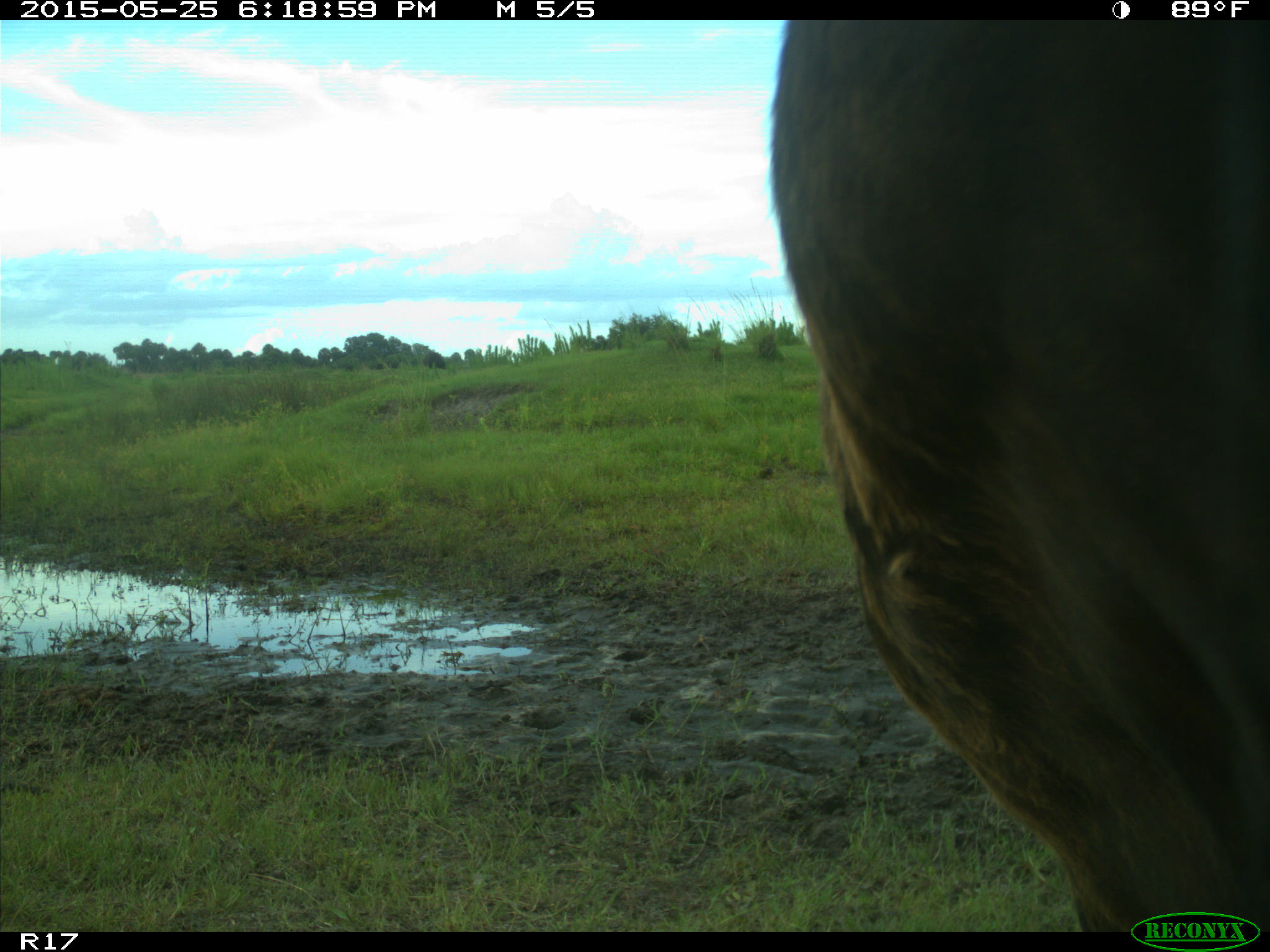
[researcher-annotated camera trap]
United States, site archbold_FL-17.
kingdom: Animalia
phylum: Chordata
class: Mammalia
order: Artiodactyla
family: Bovidae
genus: Bos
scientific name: Bos taurus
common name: domestic cow